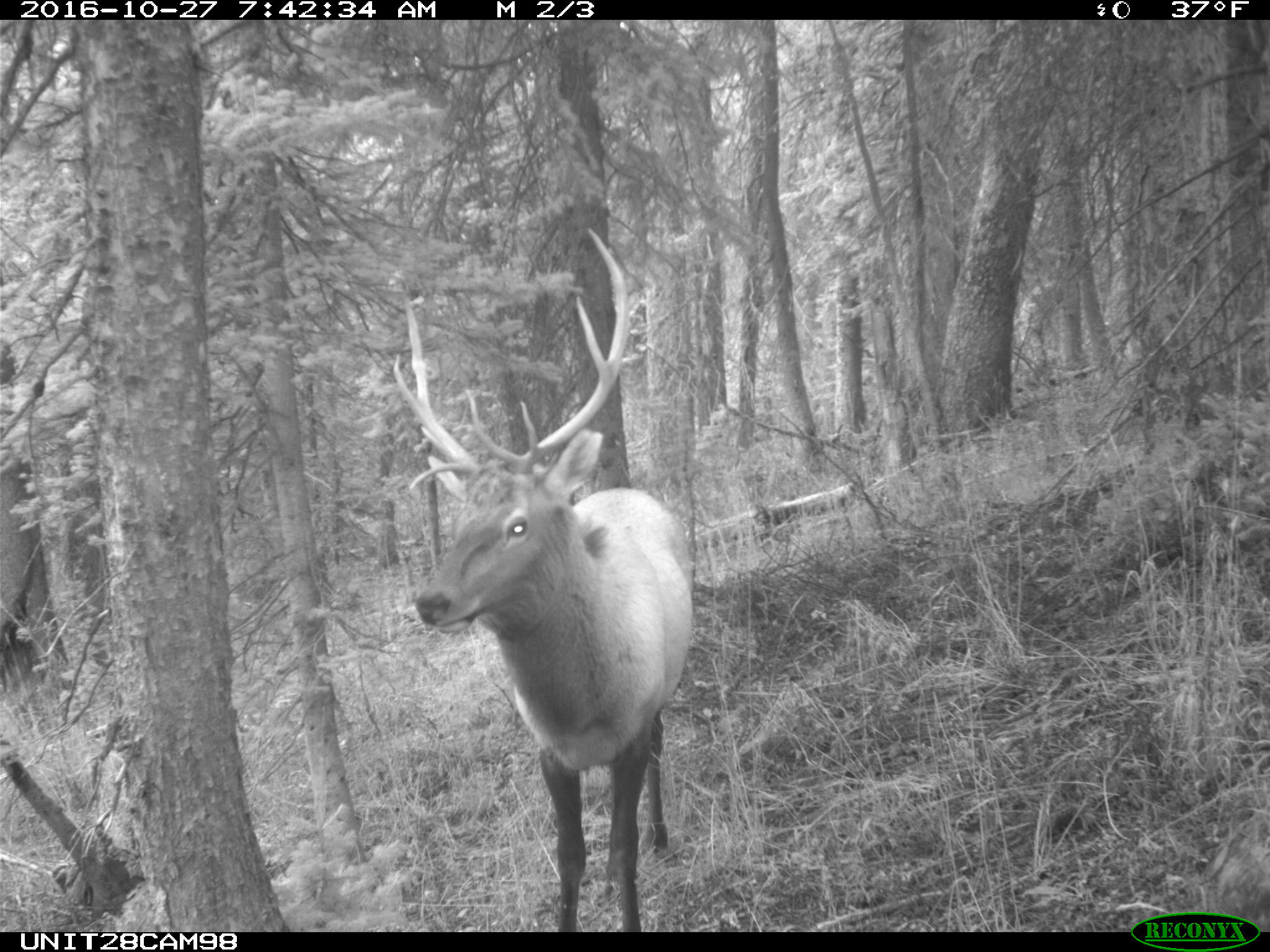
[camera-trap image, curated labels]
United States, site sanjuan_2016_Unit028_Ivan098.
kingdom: Animalia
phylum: Chordata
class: Mammalia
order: Artiodactyla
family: Cervidae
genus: Cervus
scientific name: Cervus elaphus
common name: red deer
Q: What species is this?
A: Cervus elaphus (red deer).